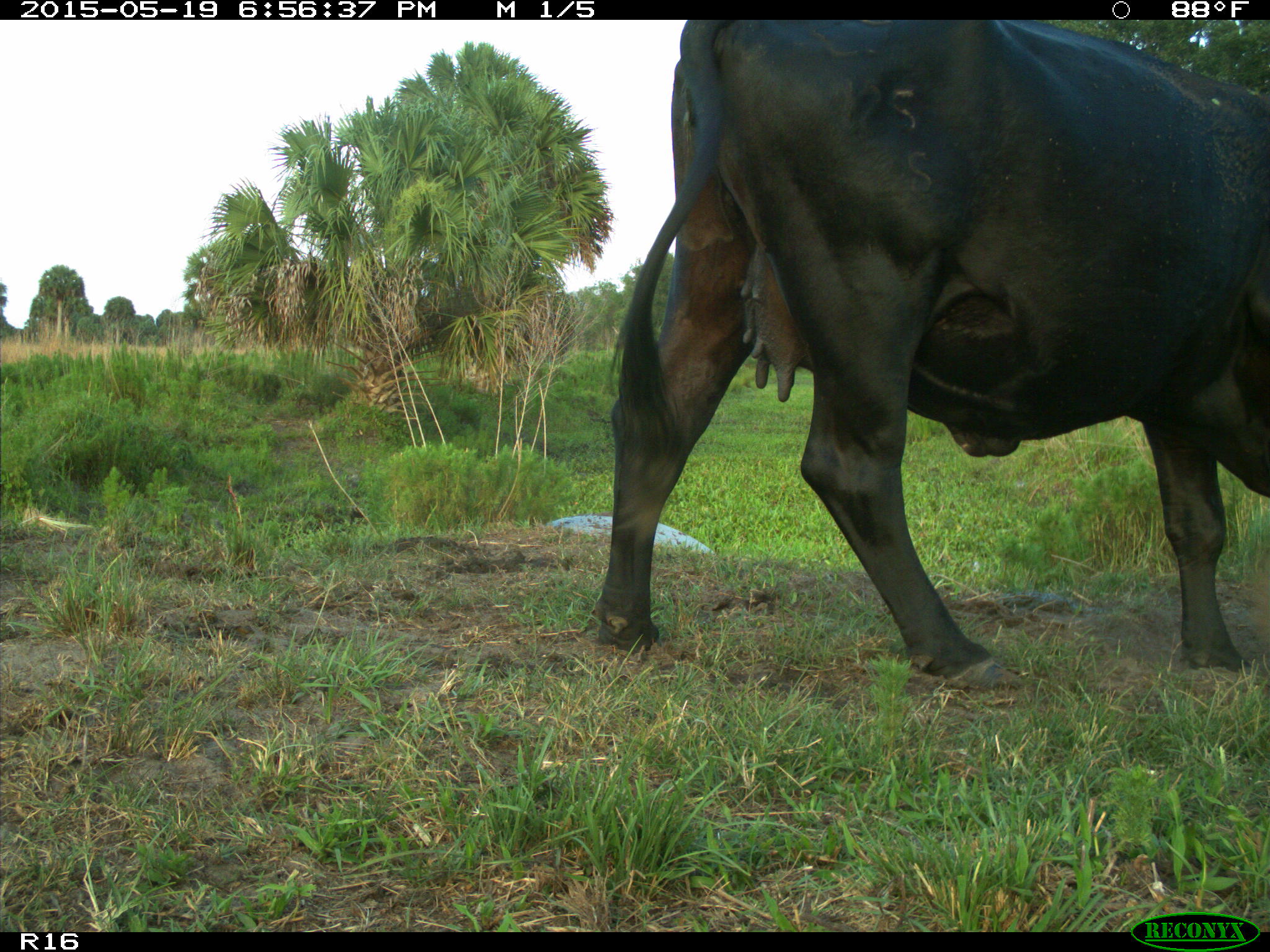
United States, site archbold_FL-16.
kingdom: Animalia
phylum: Chordata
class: Mammalia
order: Artiodactyla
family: Bovidae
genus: Bos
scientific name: Bos taurus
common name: domestic cow